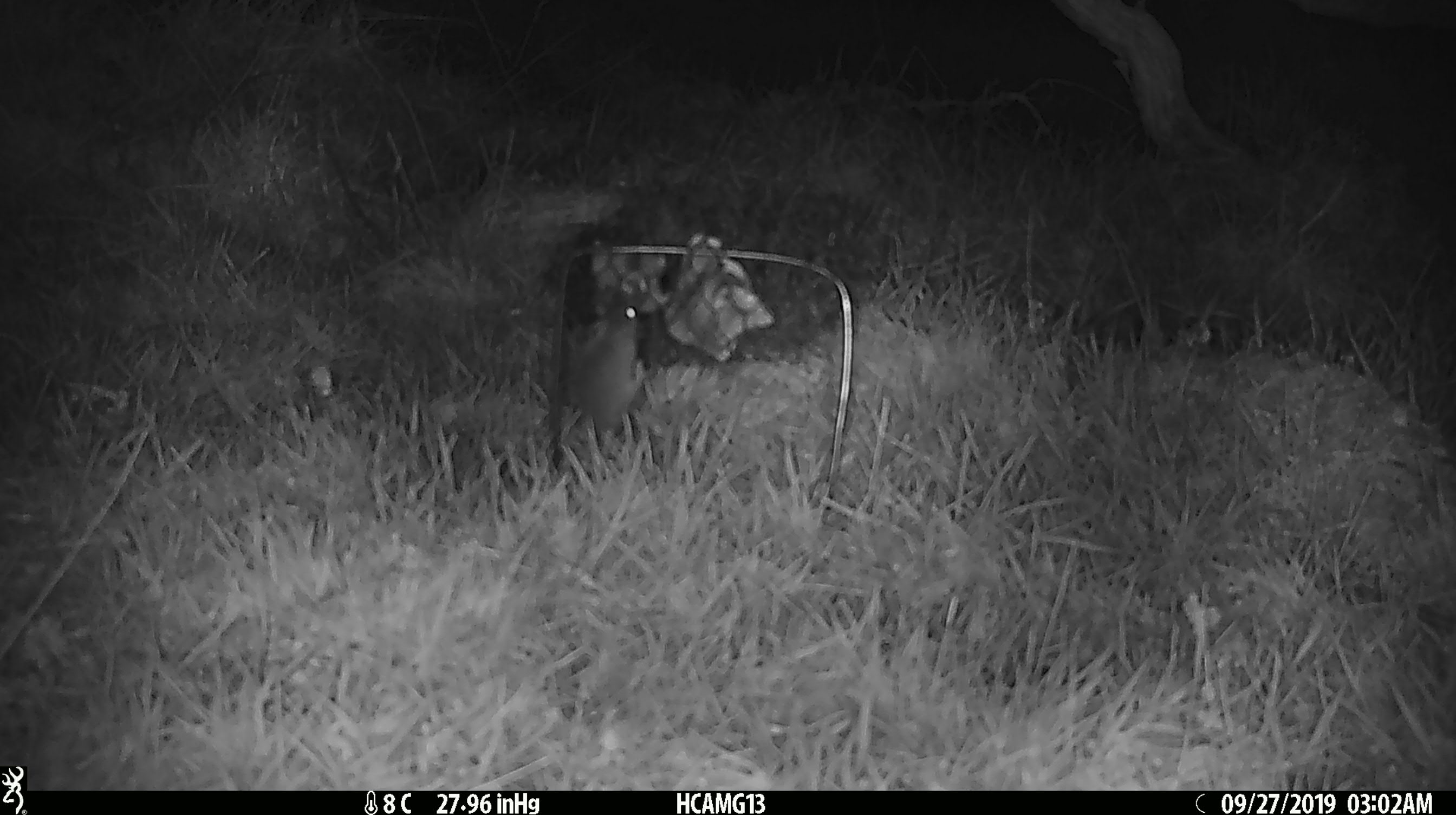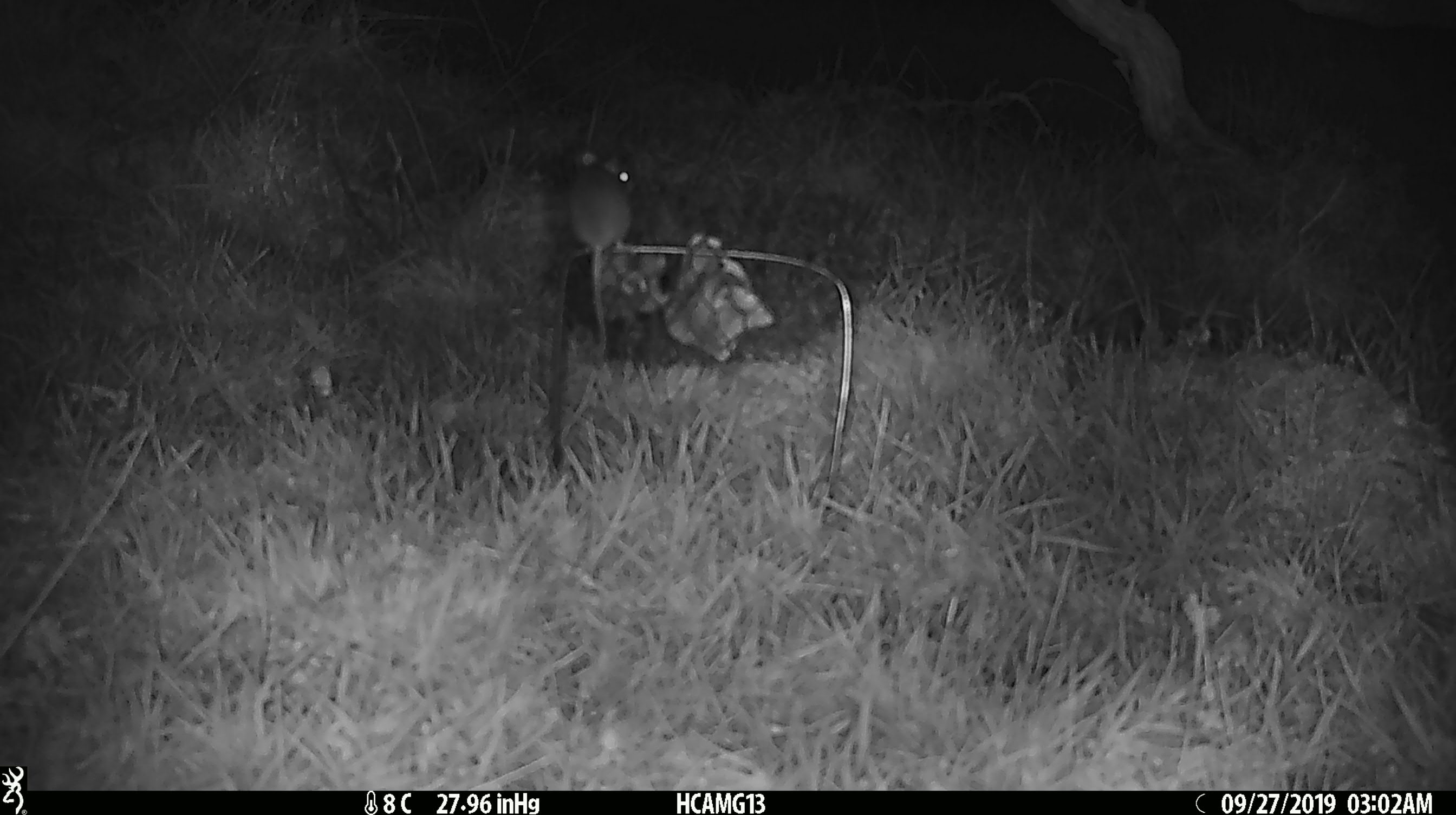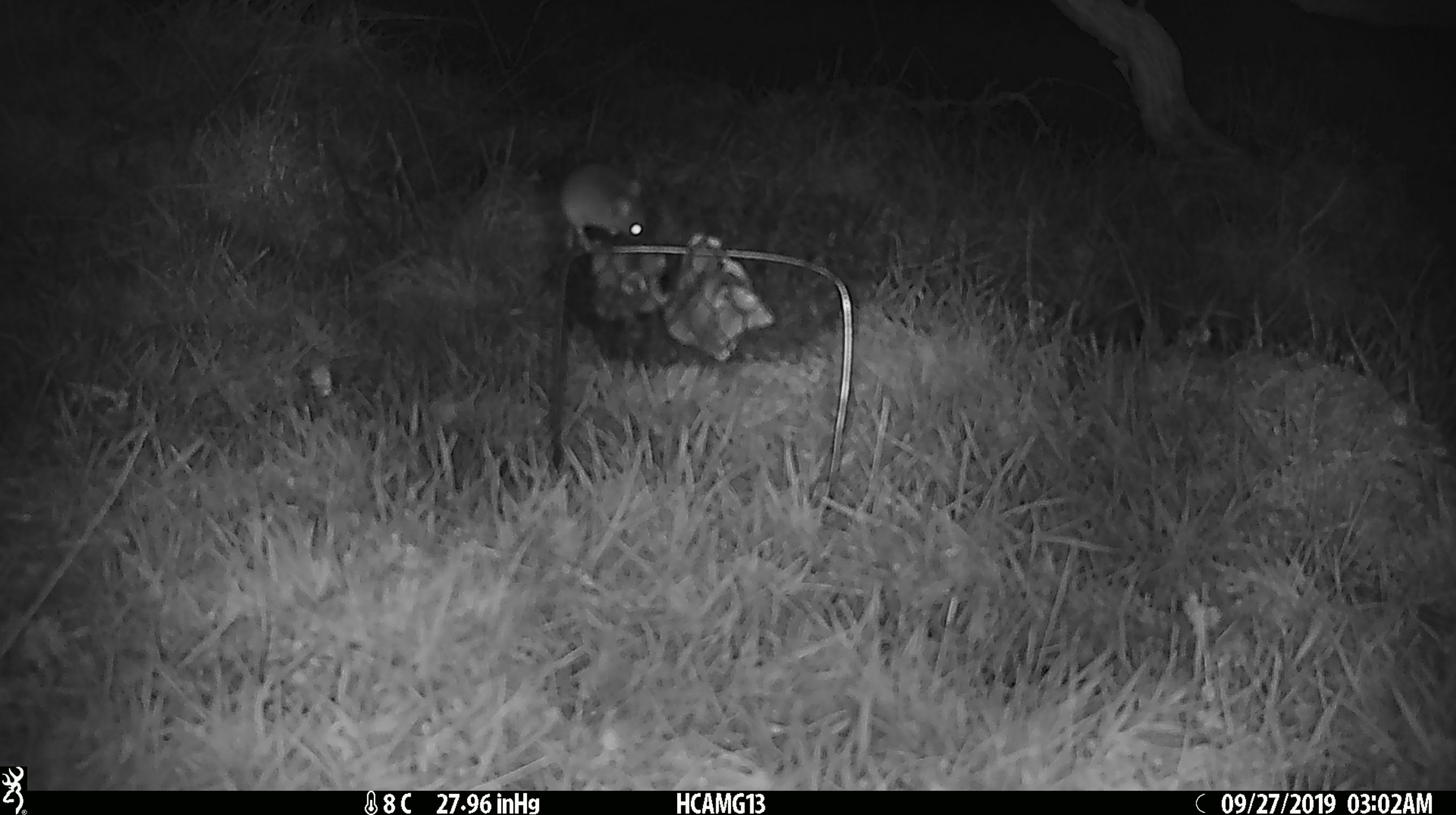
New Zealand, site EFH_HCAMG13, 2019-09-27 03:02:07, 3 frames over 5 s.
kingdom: Animalia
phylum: Chordata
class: Mammalia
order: Rodentia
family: Muridae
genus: Mus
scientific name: Mus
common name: mouse